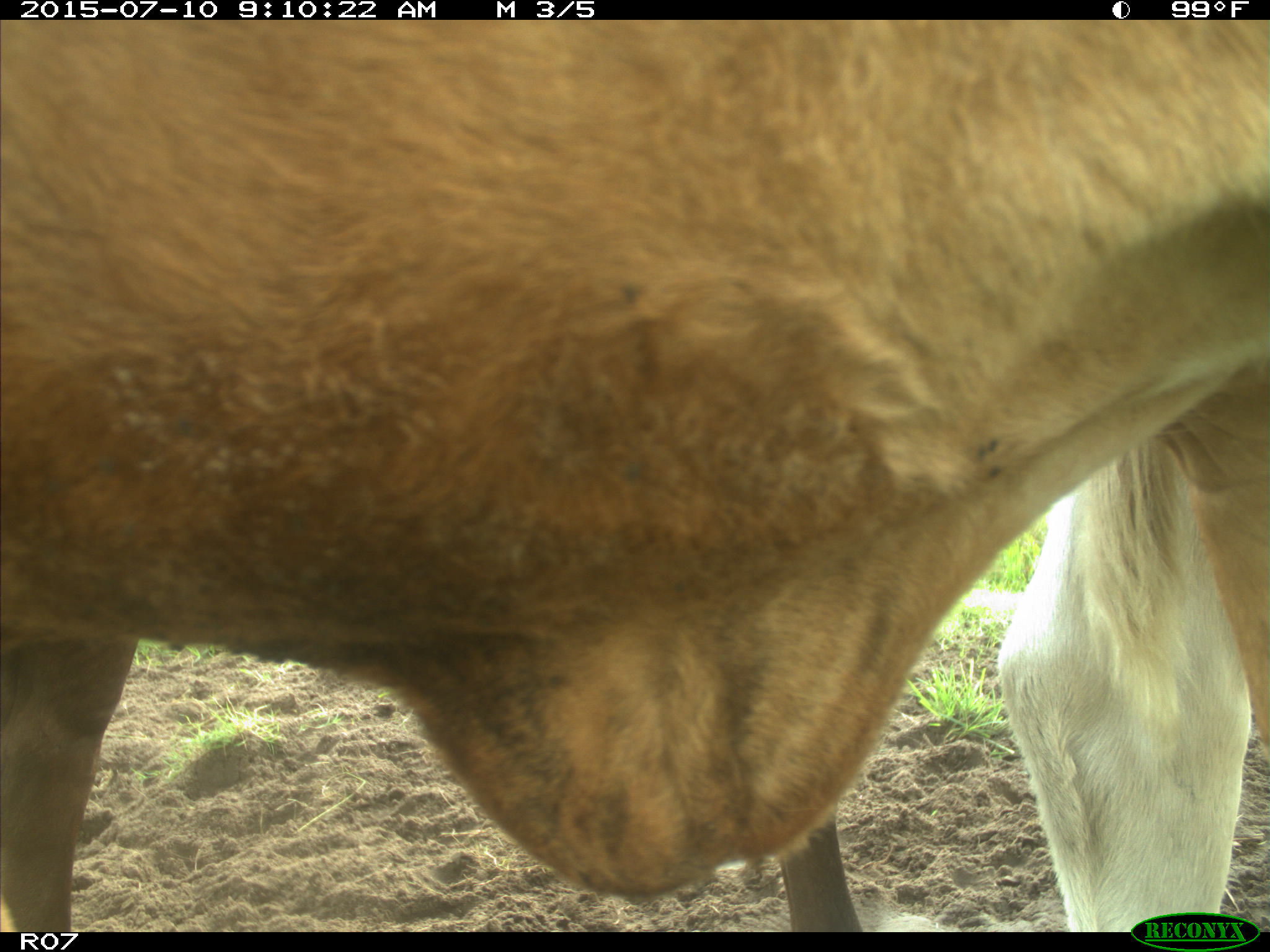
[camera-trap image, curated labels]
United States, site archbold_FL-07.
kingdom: Animalia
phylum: Chordata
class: Mammalia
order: Artiodactyla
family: Bovidae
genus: Bos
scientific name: Bos taurus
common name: domestic cow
Bos taurus (domestic cow).